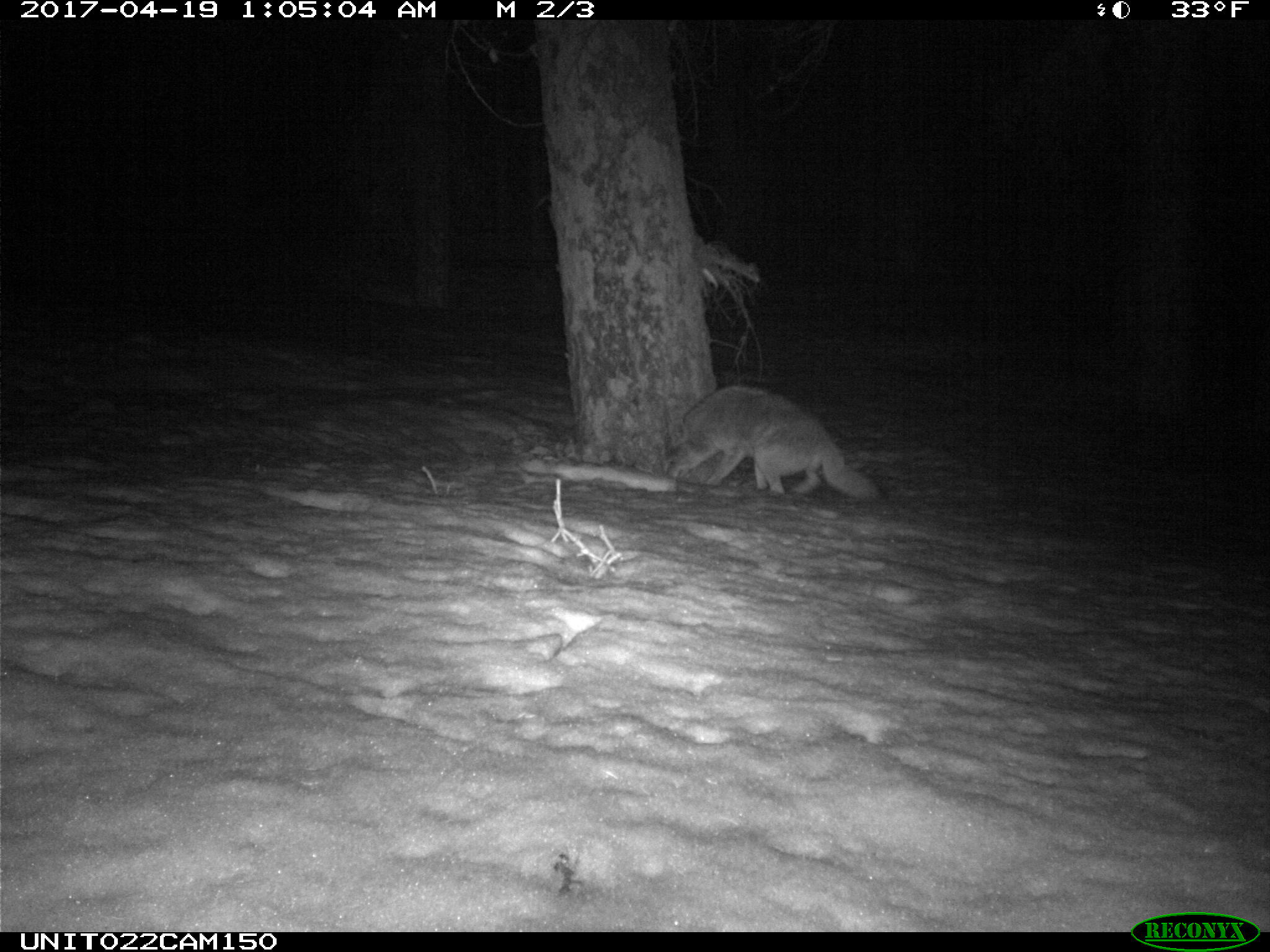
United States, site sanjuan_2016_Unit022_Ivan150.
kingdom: Animalia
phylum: Chordata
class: Mammalia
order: Carnivora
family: Canidae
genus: Canis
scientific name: Canis latrans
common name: coyote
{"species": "Canis latrans (coyote)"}